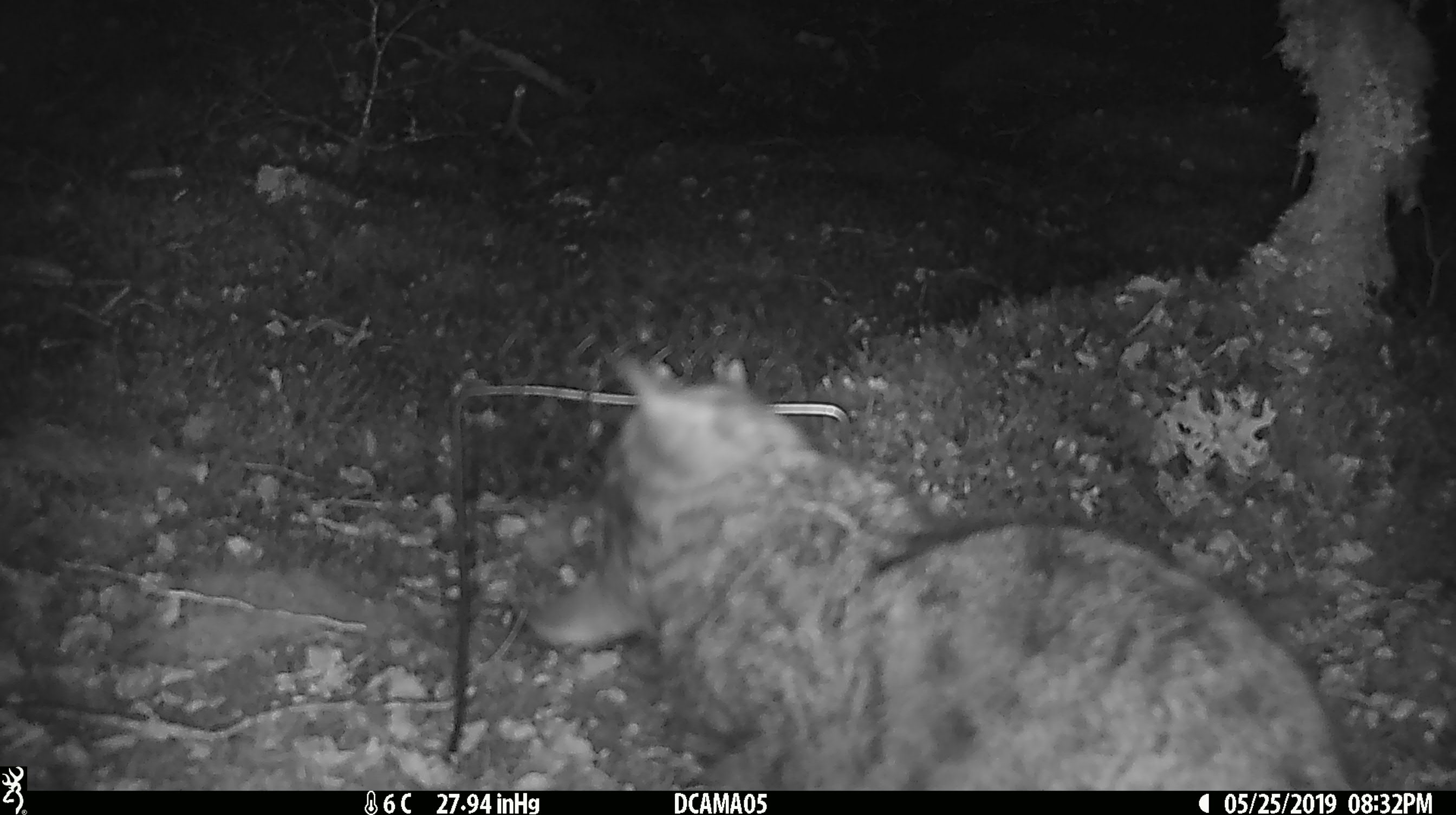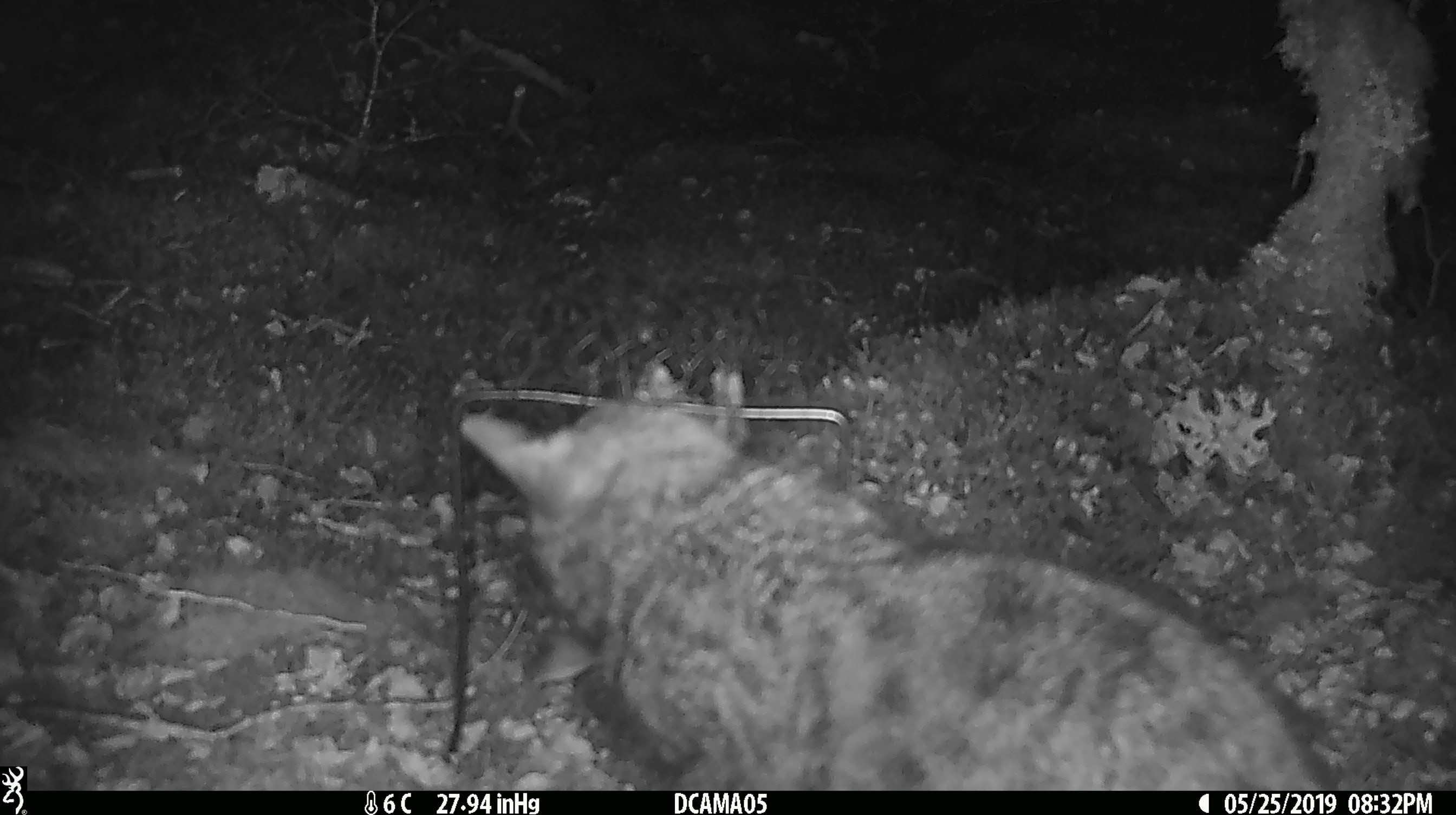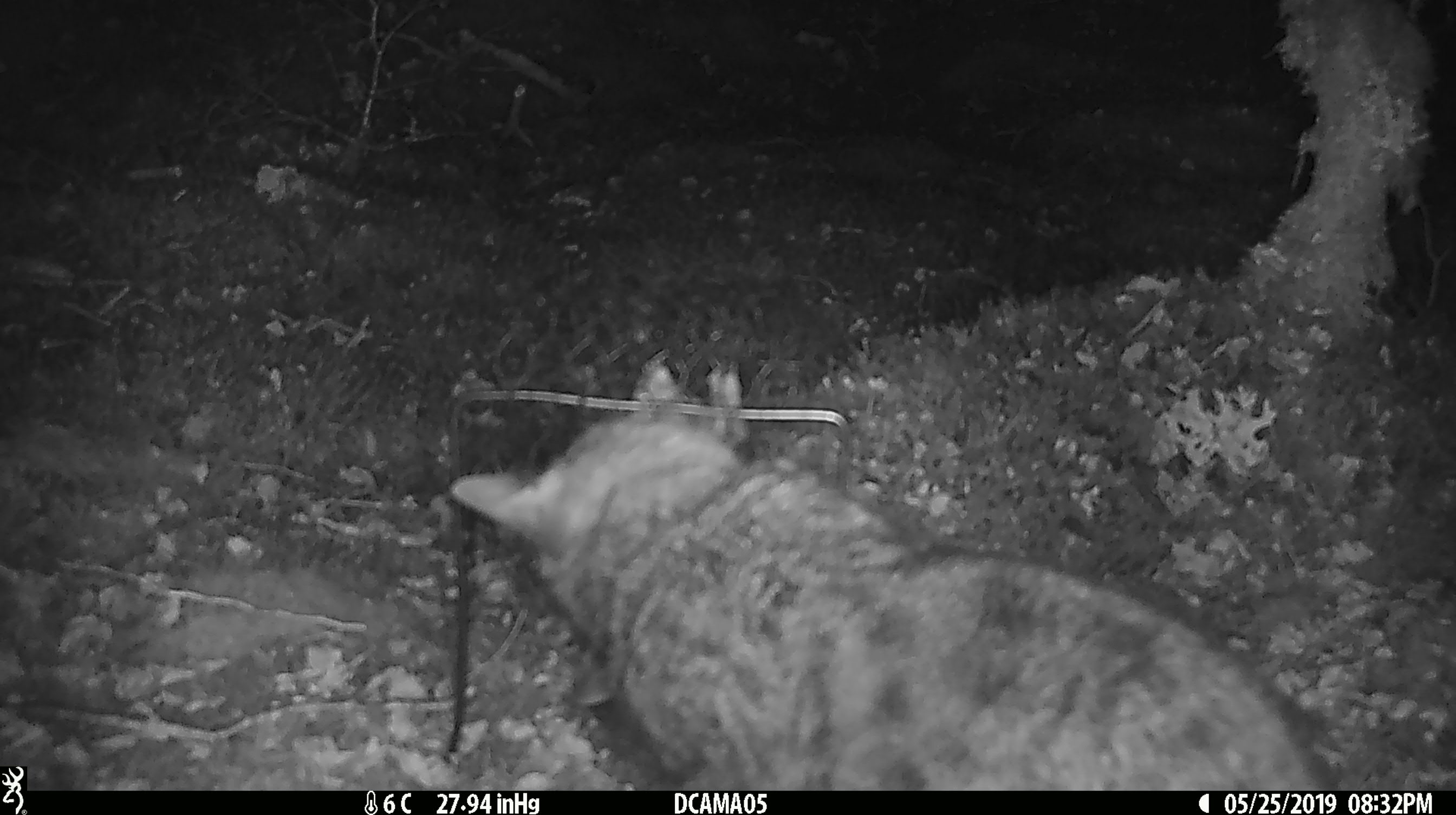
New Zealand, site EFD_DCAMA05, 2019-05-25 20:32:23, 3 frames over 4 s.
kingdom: Animalia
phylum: Chordata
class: Mammalia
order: Carnivora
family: Felidae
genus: Felis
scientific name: Felis catus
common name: domestic cat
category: cat